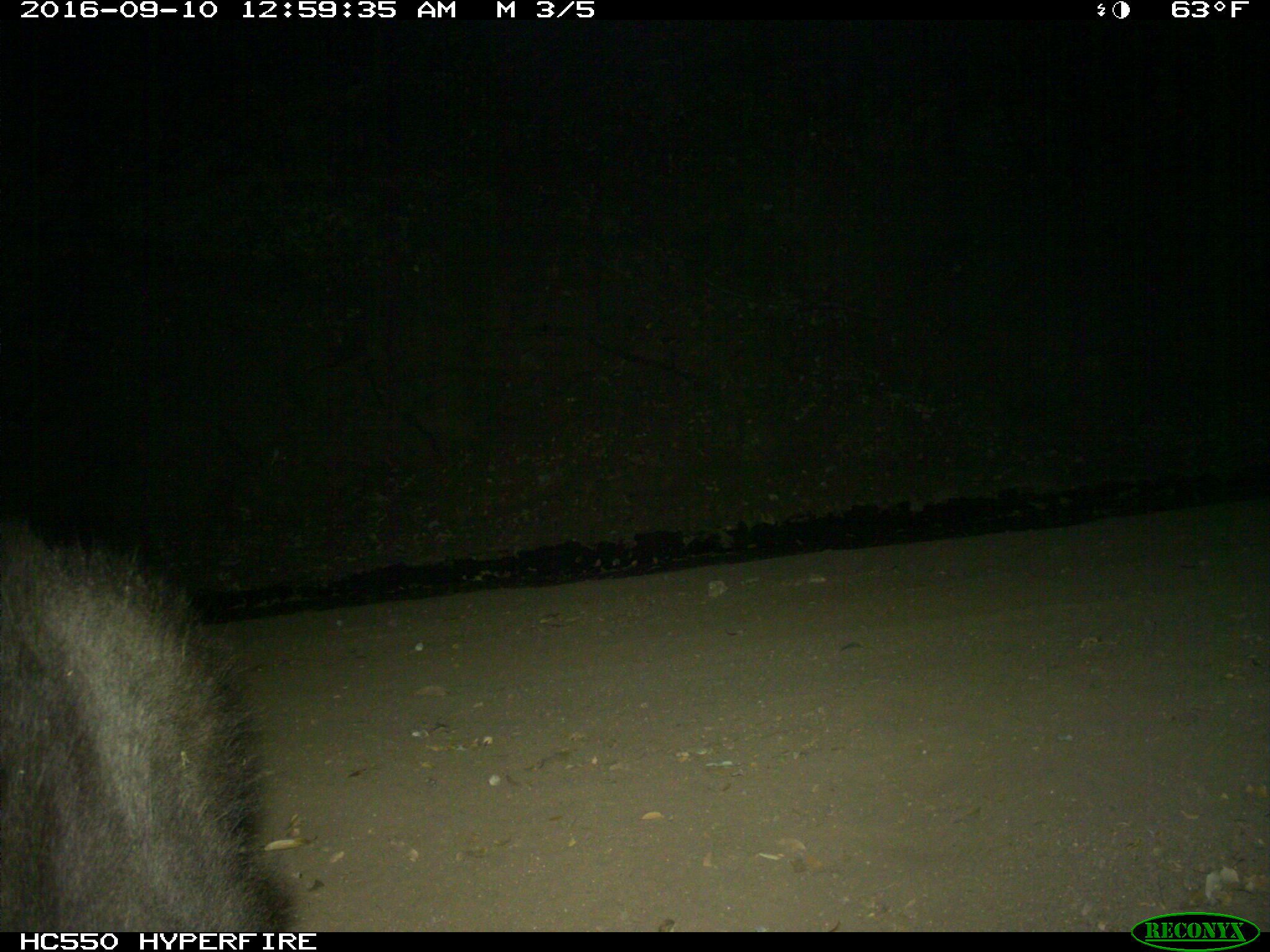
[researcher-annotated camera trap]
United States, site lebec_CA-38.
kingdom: Animalia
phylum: Chordata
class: Mammalia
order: Carnivora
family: Ursidae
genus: Ursus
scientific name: Ursus americanus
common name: american black bear